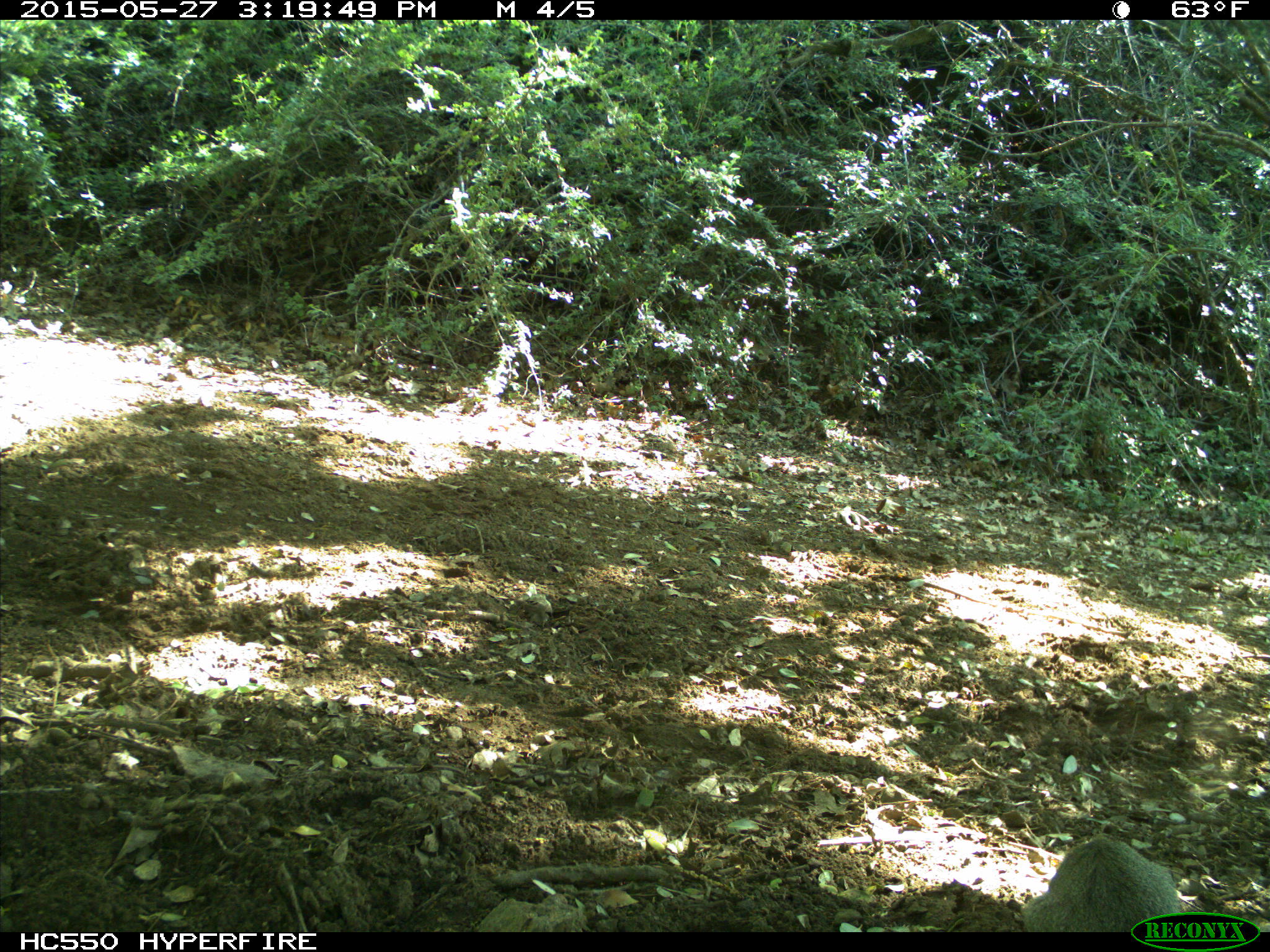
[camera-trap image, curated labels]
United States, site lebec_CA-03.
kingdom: Animalia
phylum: Chordata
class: Mammalia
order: Rodentia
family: Sciuridae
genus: Sciurus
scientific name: Sciurus carolinensis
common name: eastern gray squirrel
Sciurus carolinensis (eastern gray squirrel).